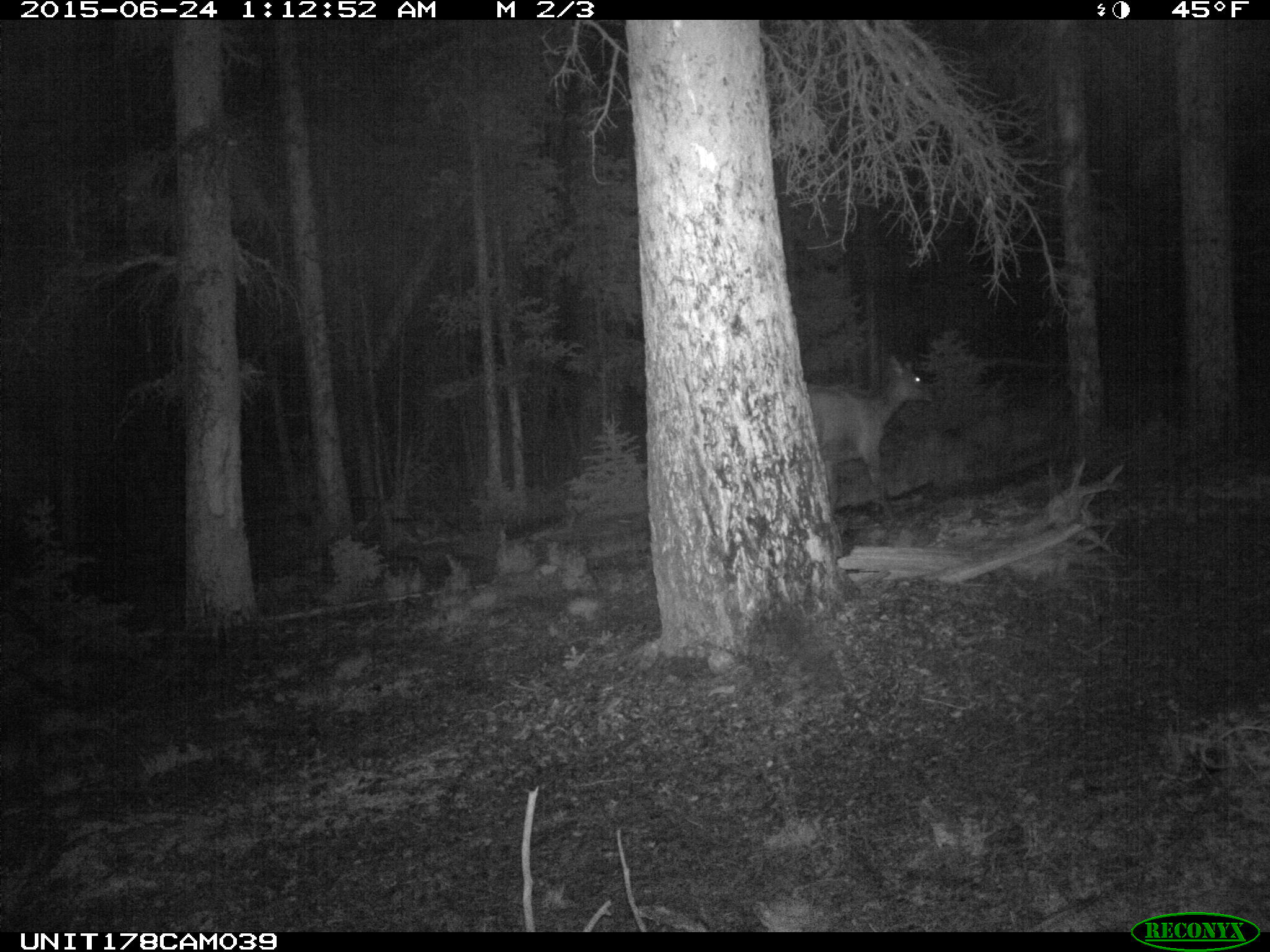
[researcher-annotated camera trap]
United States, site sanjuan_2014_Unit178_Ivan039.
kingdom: Animalia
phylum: Chordata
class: Mammalia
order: Artiodactyla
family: Cervidae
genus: Cervus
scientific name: Cervus elaphus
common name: red deer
Cervus elaphus (red deer).